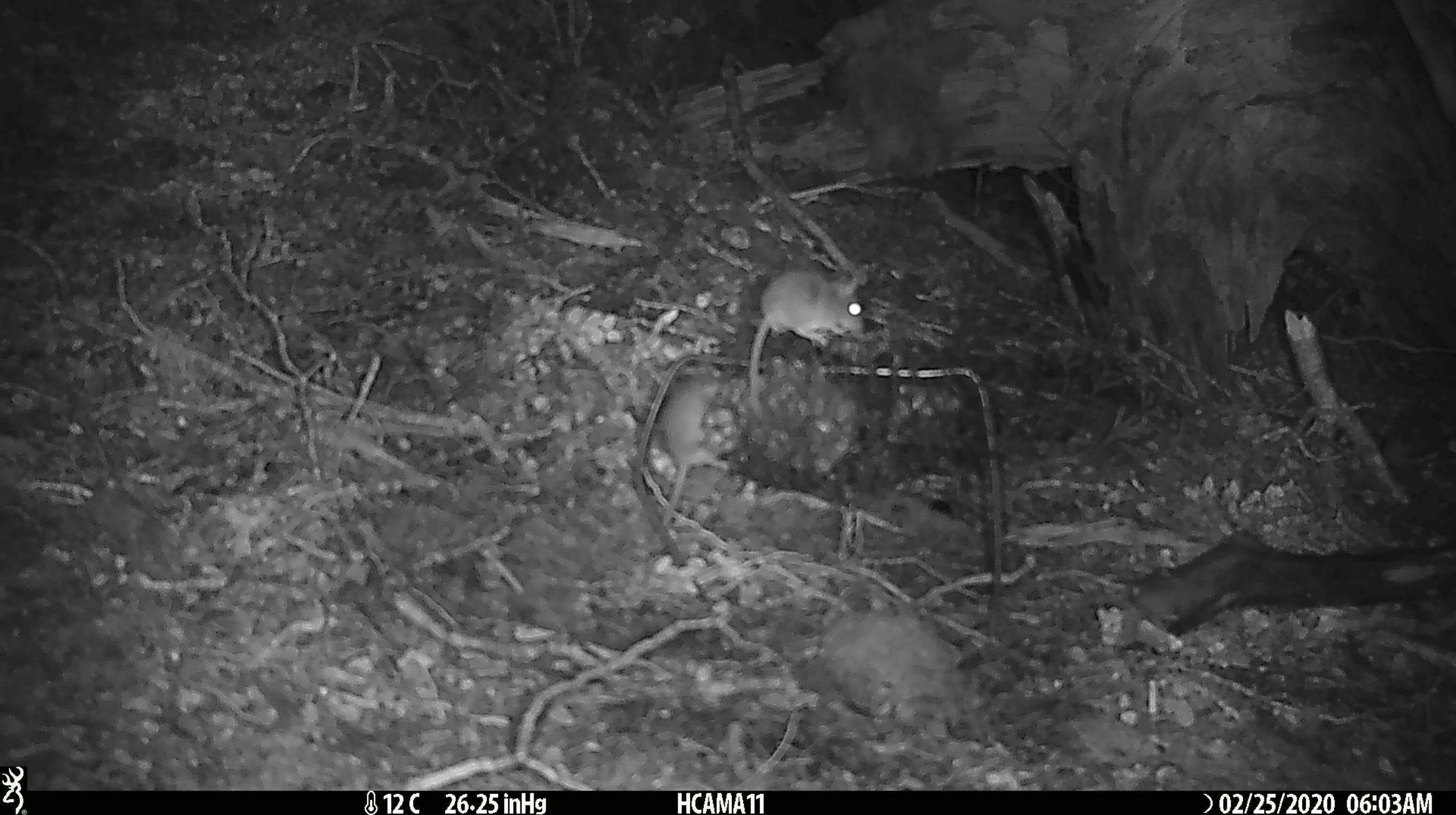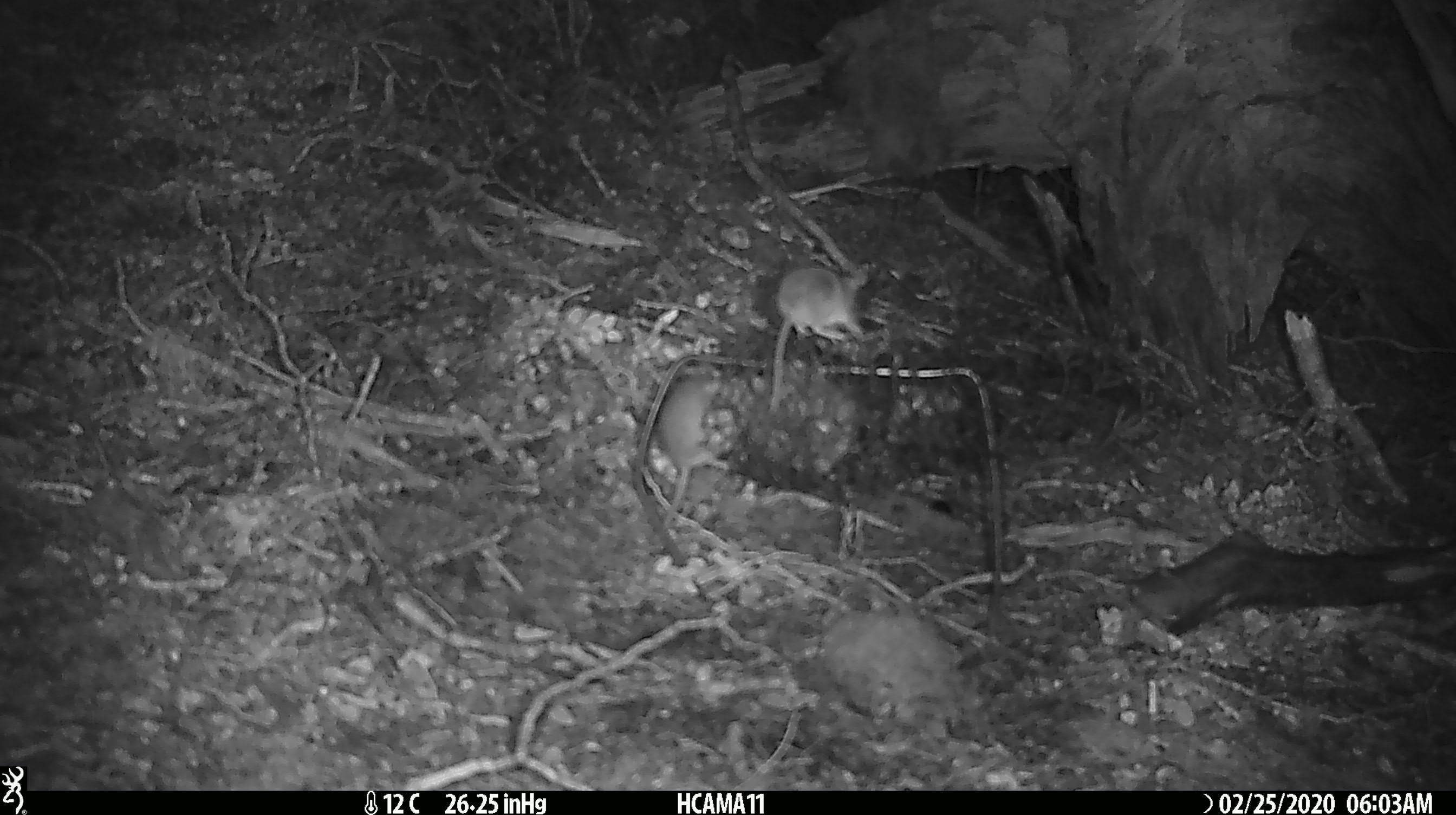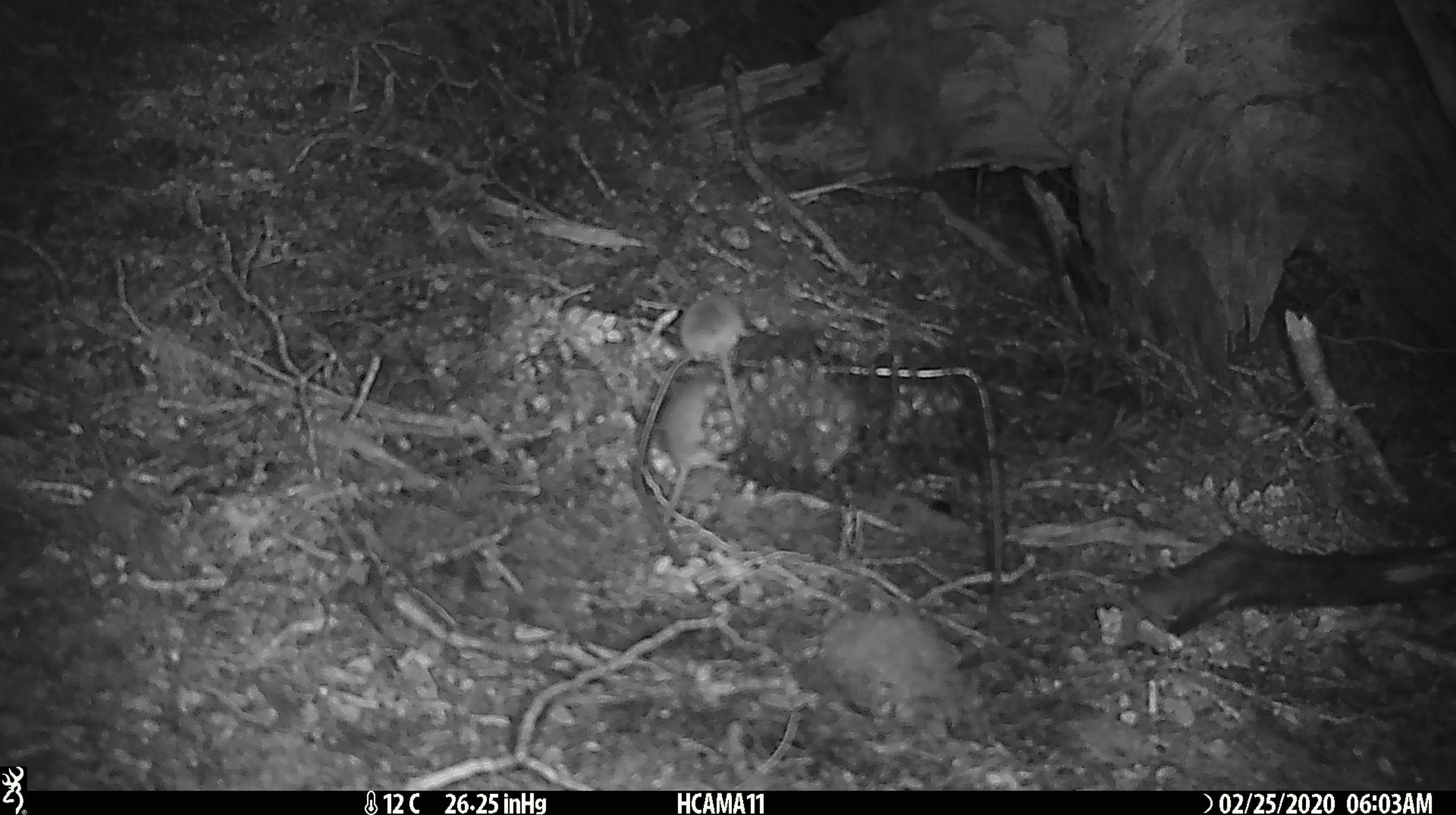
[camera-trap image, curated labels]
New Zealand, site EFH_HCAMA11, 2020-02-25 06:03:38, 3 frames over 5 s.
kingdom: Animalia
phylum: Chordata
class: Mammalia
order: Rodentia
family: Muridae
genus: Mus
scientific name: Mus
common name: mouse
Mouse (Mus).